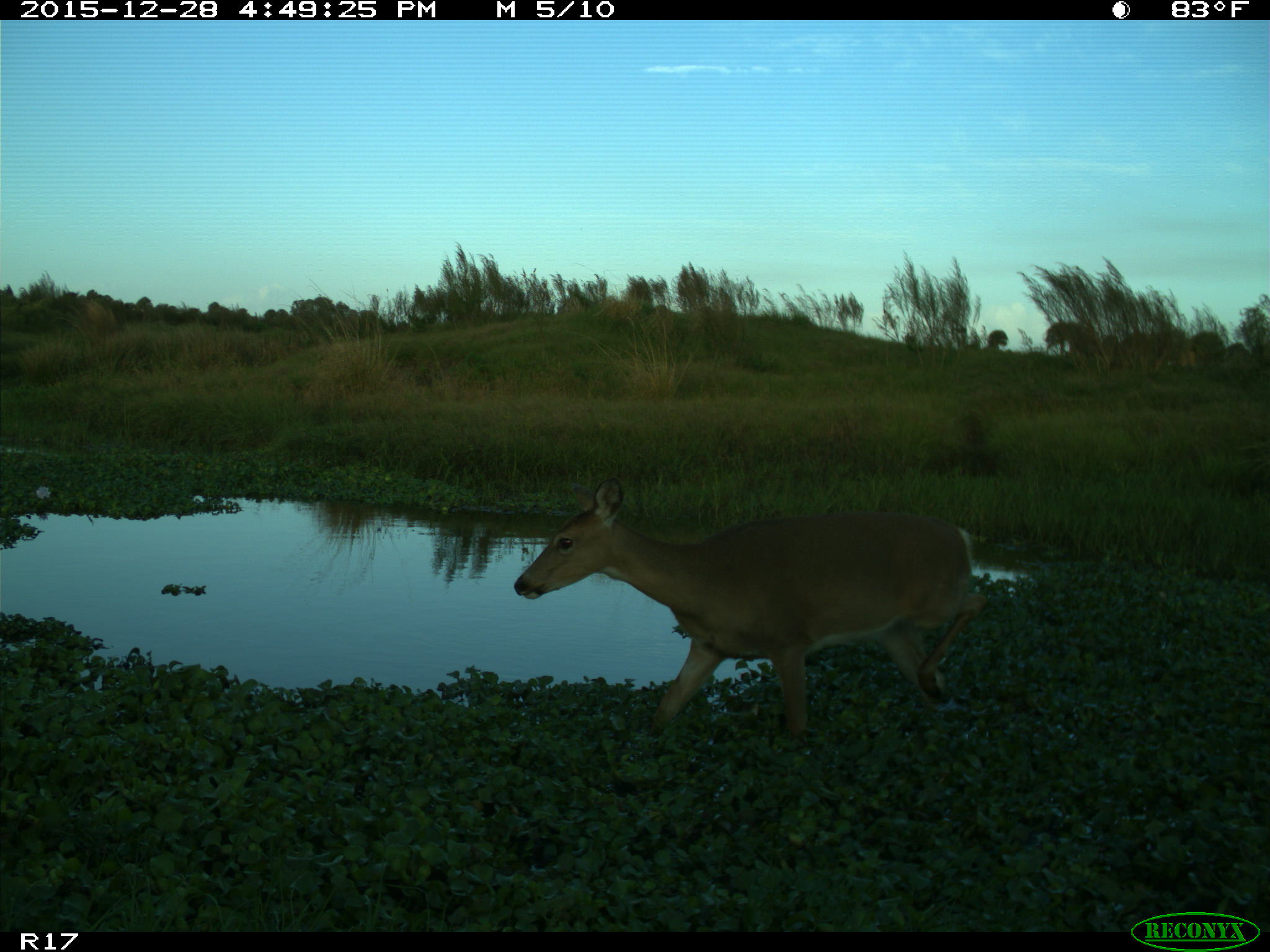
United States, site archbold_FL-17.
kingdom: Animalia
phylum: Chordata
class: Mammalia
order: Artiodactyla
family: Cervidae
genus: Odocoileus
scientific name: Odocoileus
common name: deer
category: unidentified deer